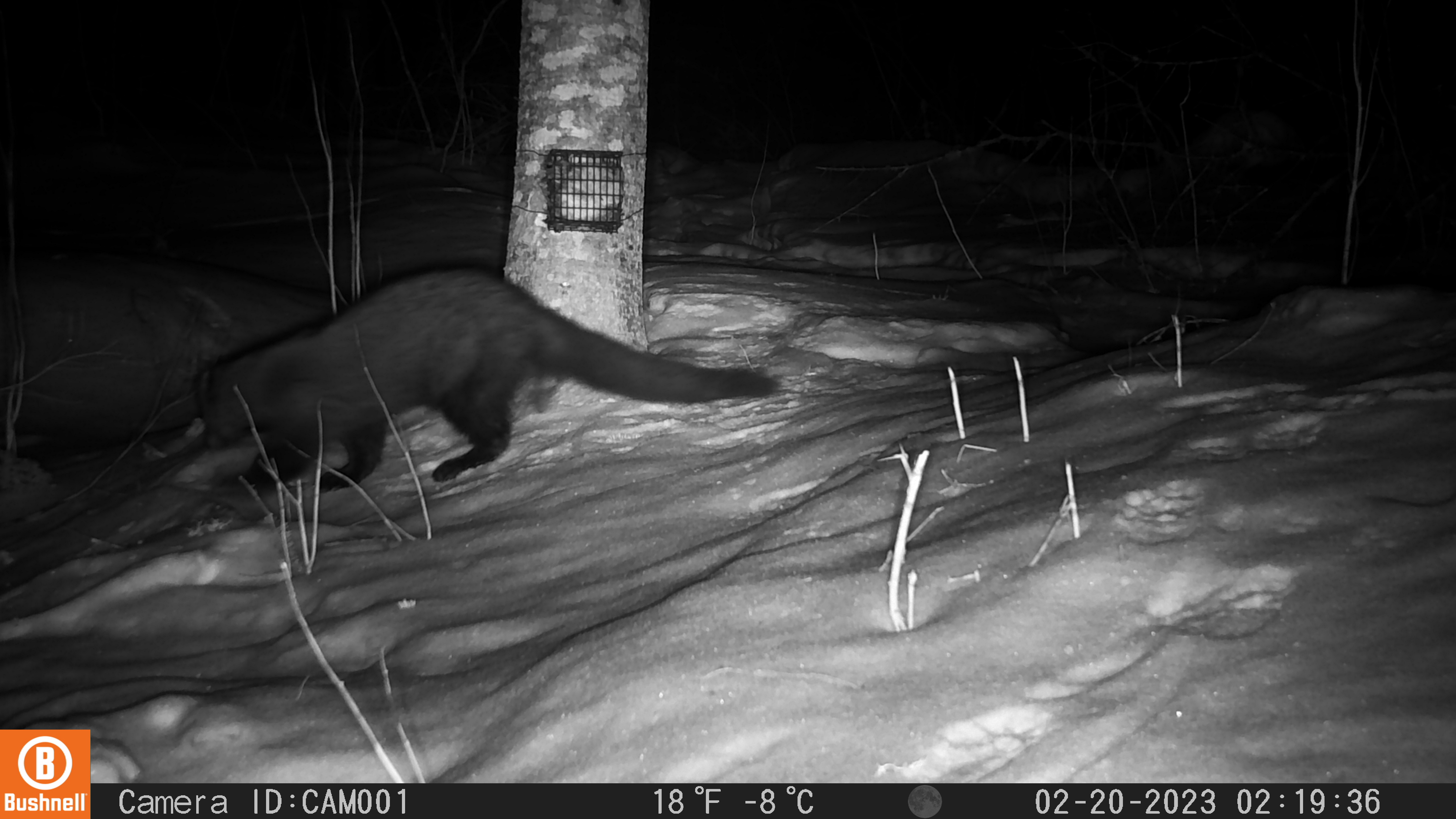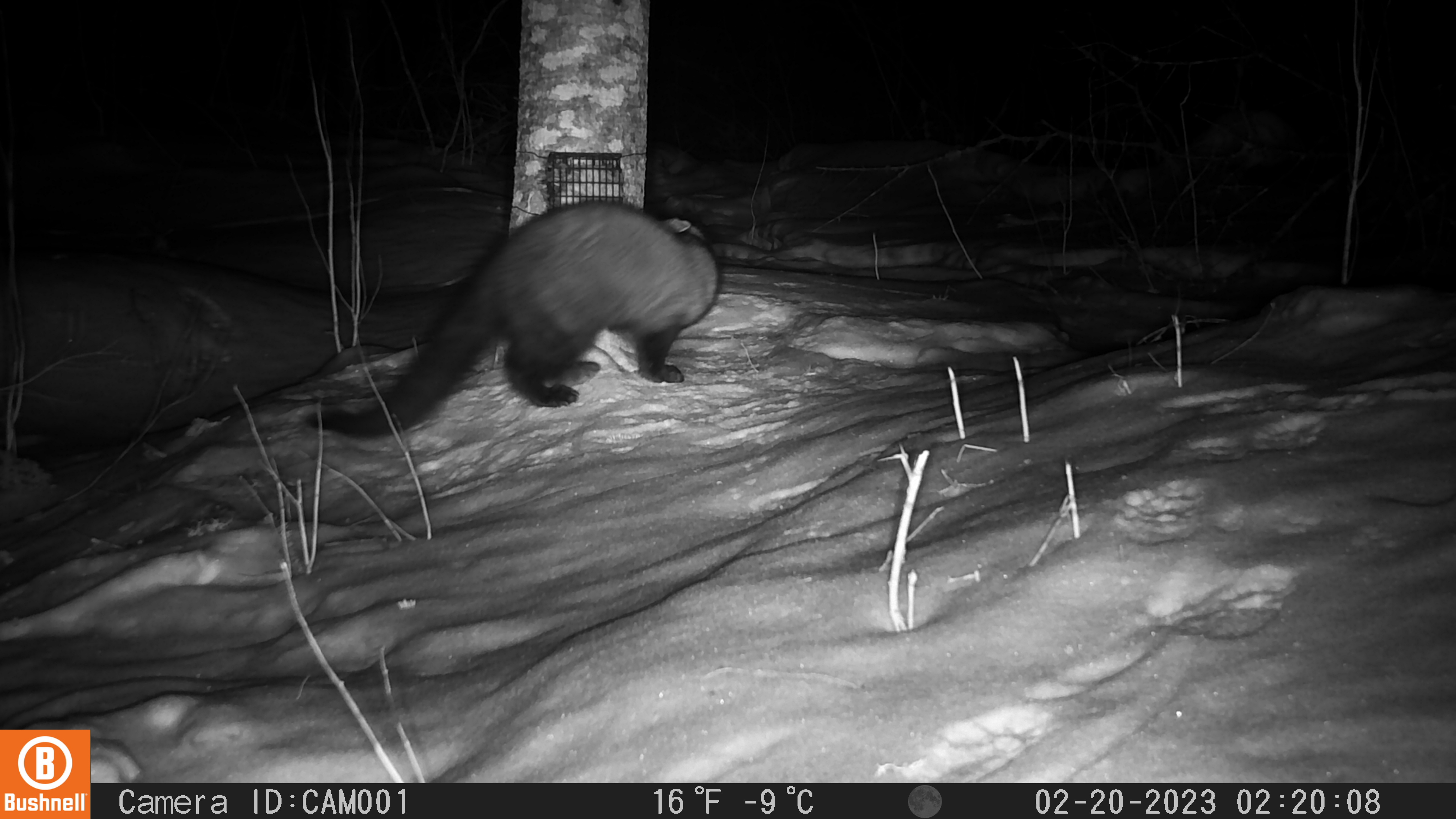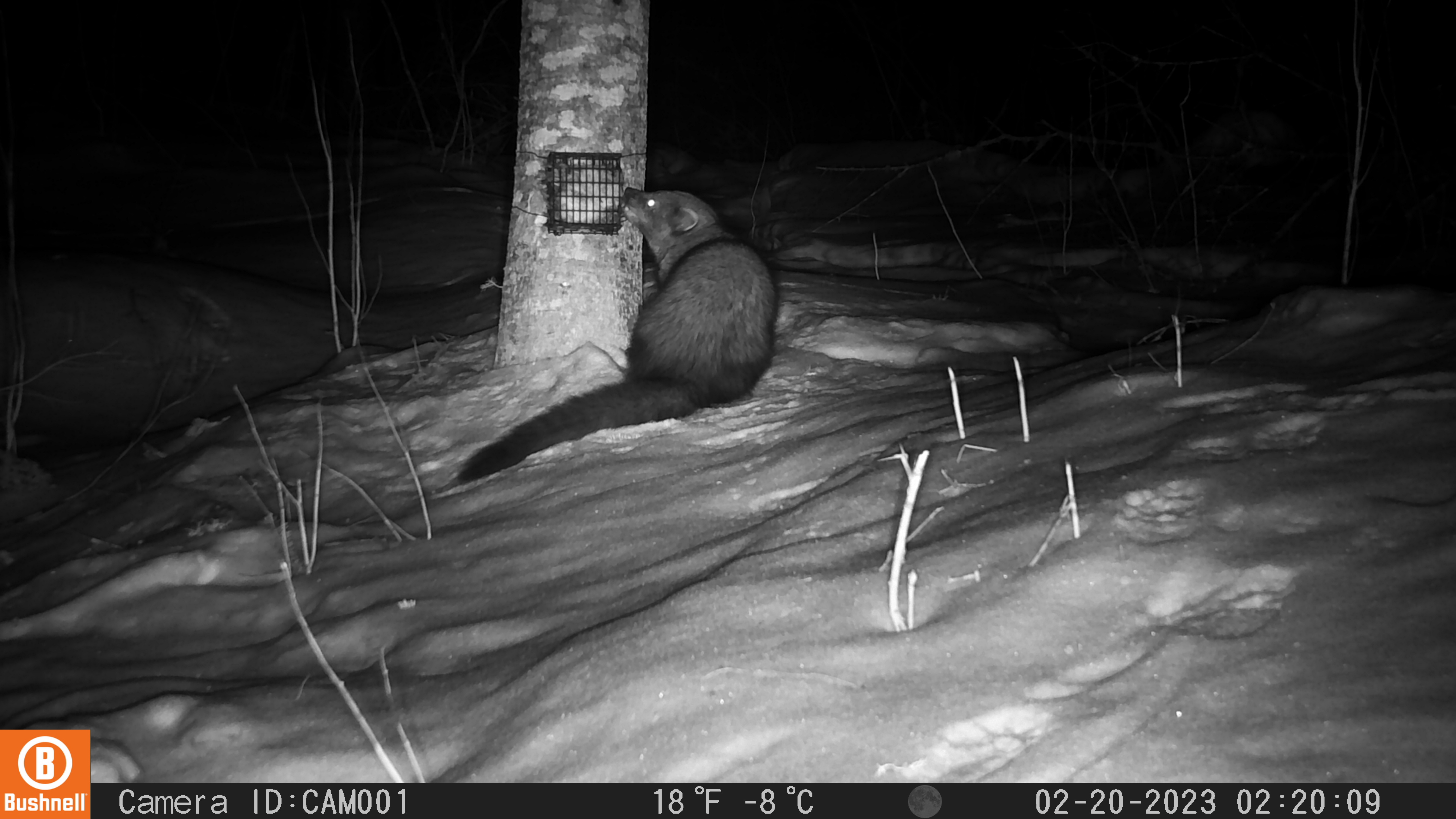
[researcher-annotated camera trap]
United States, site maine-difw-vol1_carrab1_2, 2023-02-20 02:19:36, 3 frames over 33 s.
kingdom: Animalia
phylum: Chordata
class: Mammalia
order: Carnivora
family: Mustelidae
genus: Pekania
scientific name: Pekania pennanti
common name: fisher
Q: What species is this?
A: Fisher (Pekania pennanti).